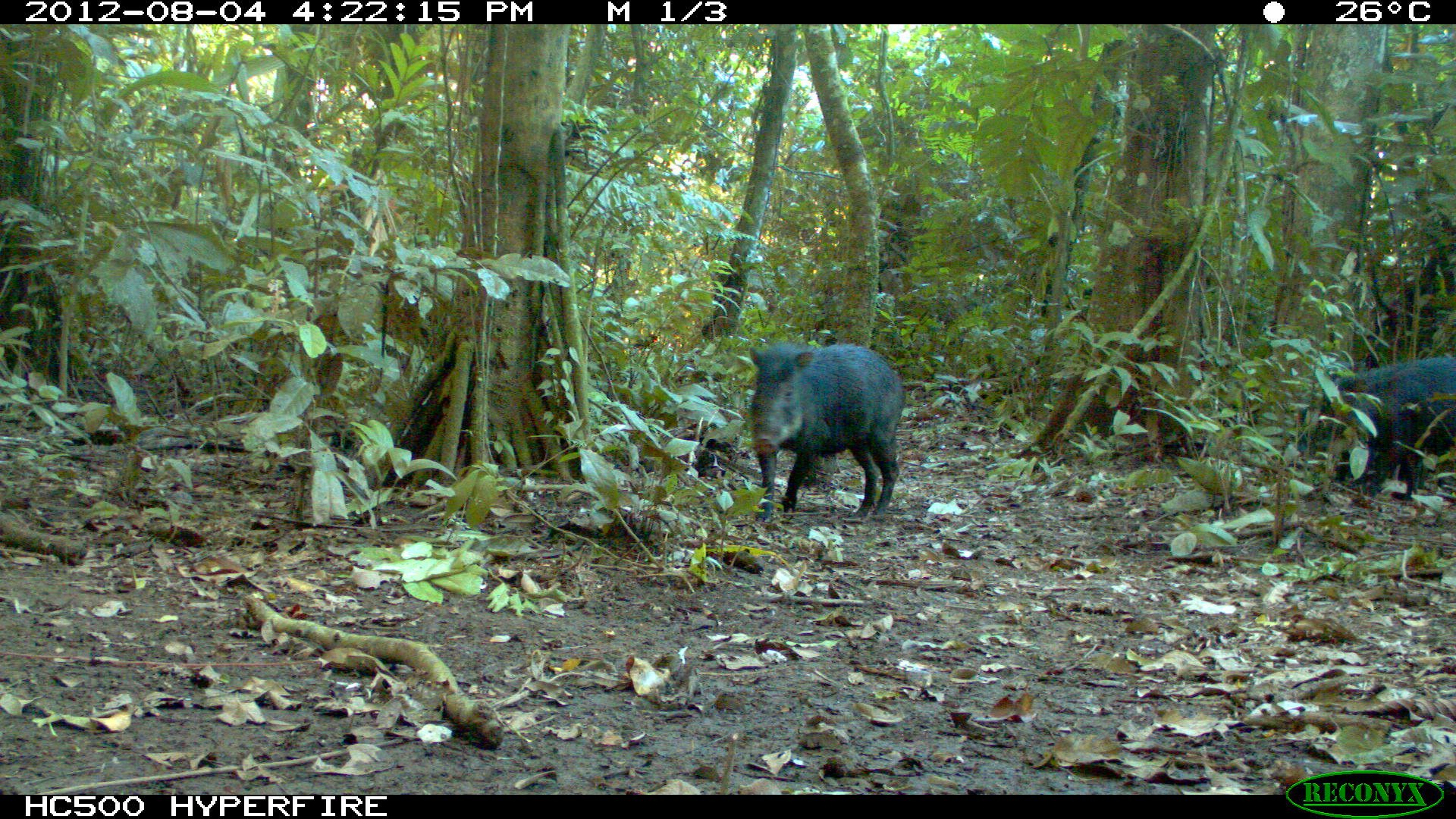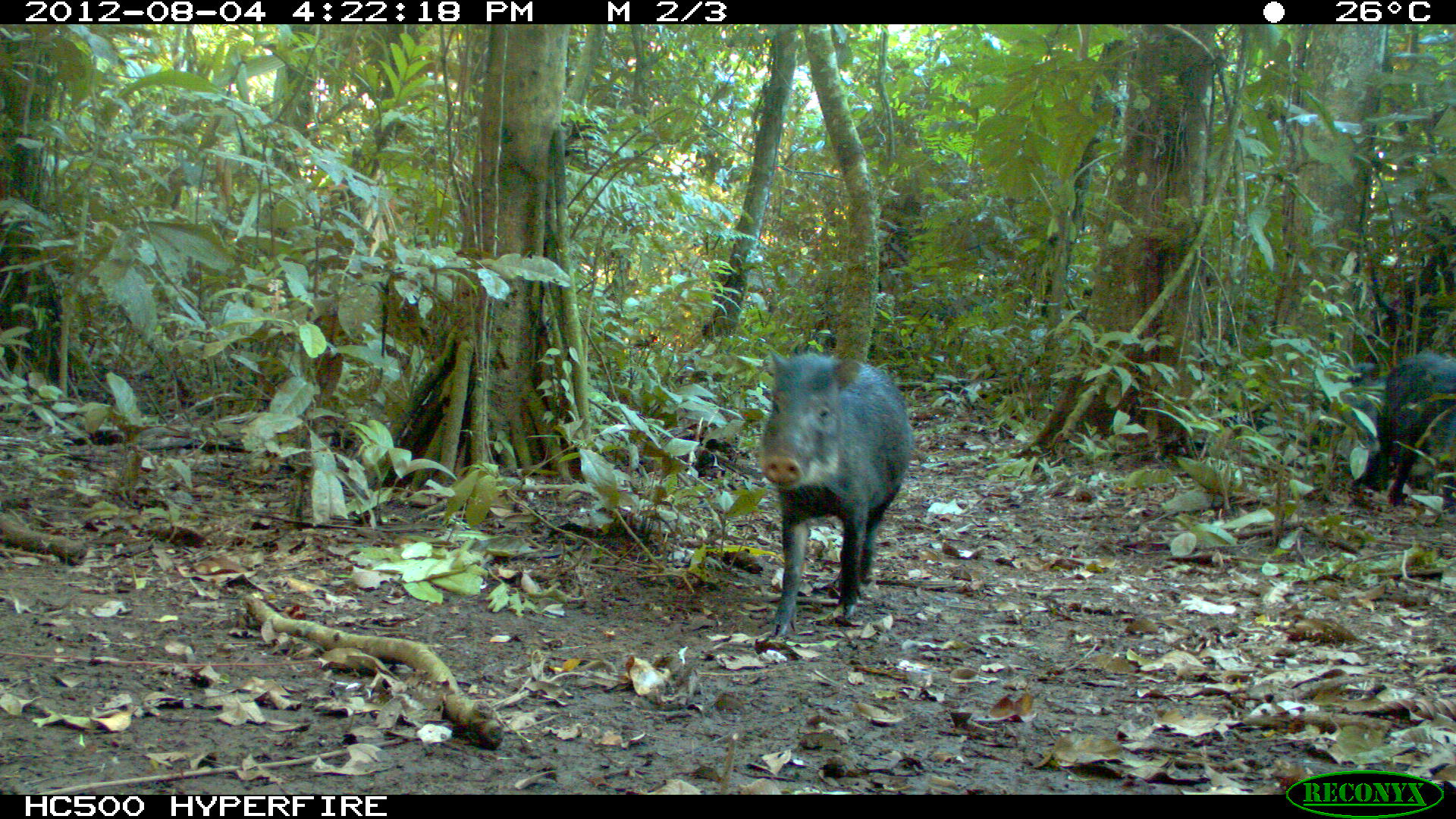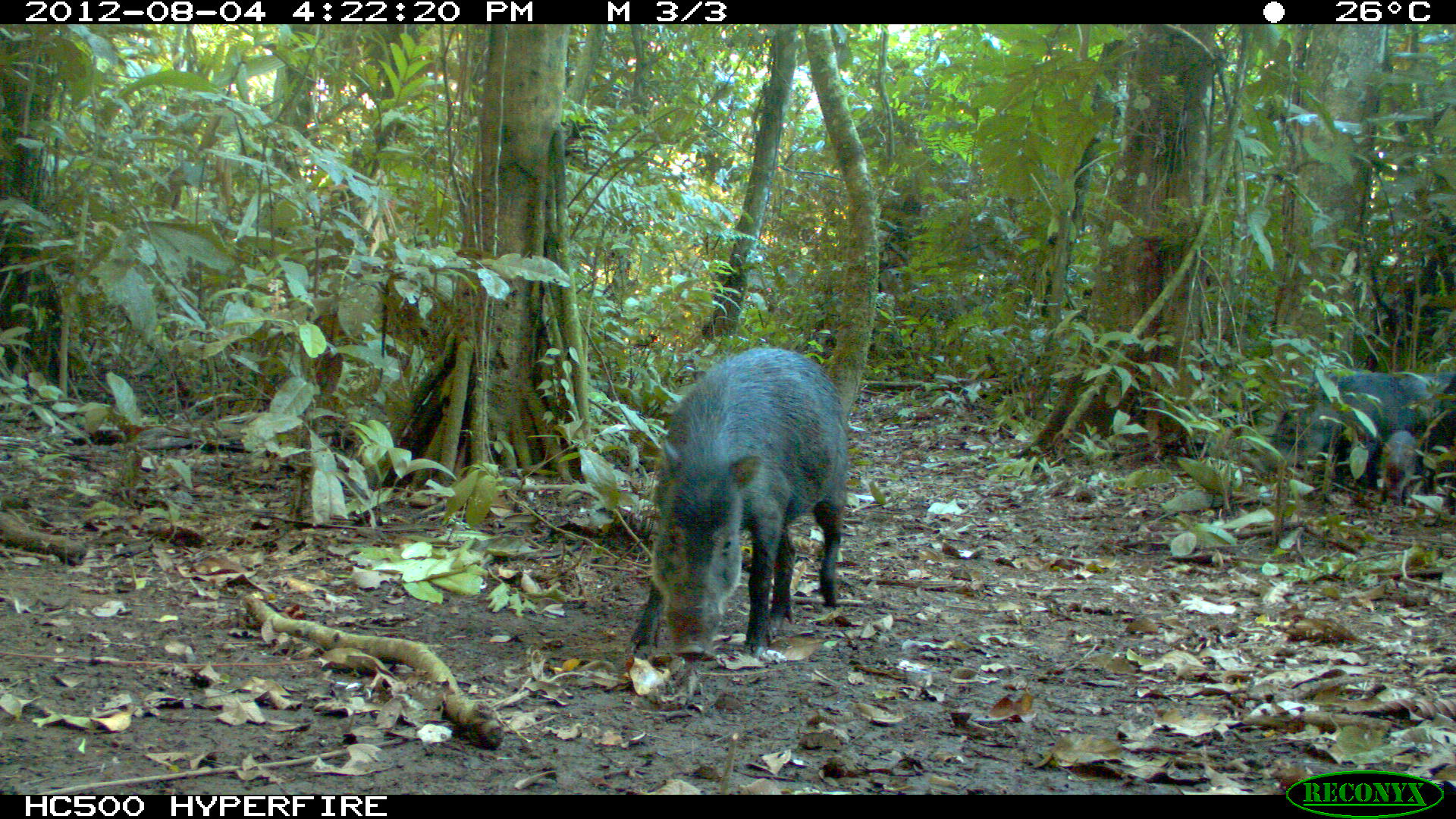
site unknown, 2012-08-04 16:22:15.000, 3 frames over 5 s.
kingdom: Animalia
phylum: Chordata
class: Mammalia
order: Artiodactyla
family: Tayassuidae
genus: Tayassu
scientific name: Tayassu pecari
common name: white-lipped peccary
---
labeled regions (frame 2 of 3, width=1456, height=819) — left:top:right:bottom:
tayassu pecari: 753:334:910:633; 1231:360:1394:492; 1386:353:1456:501